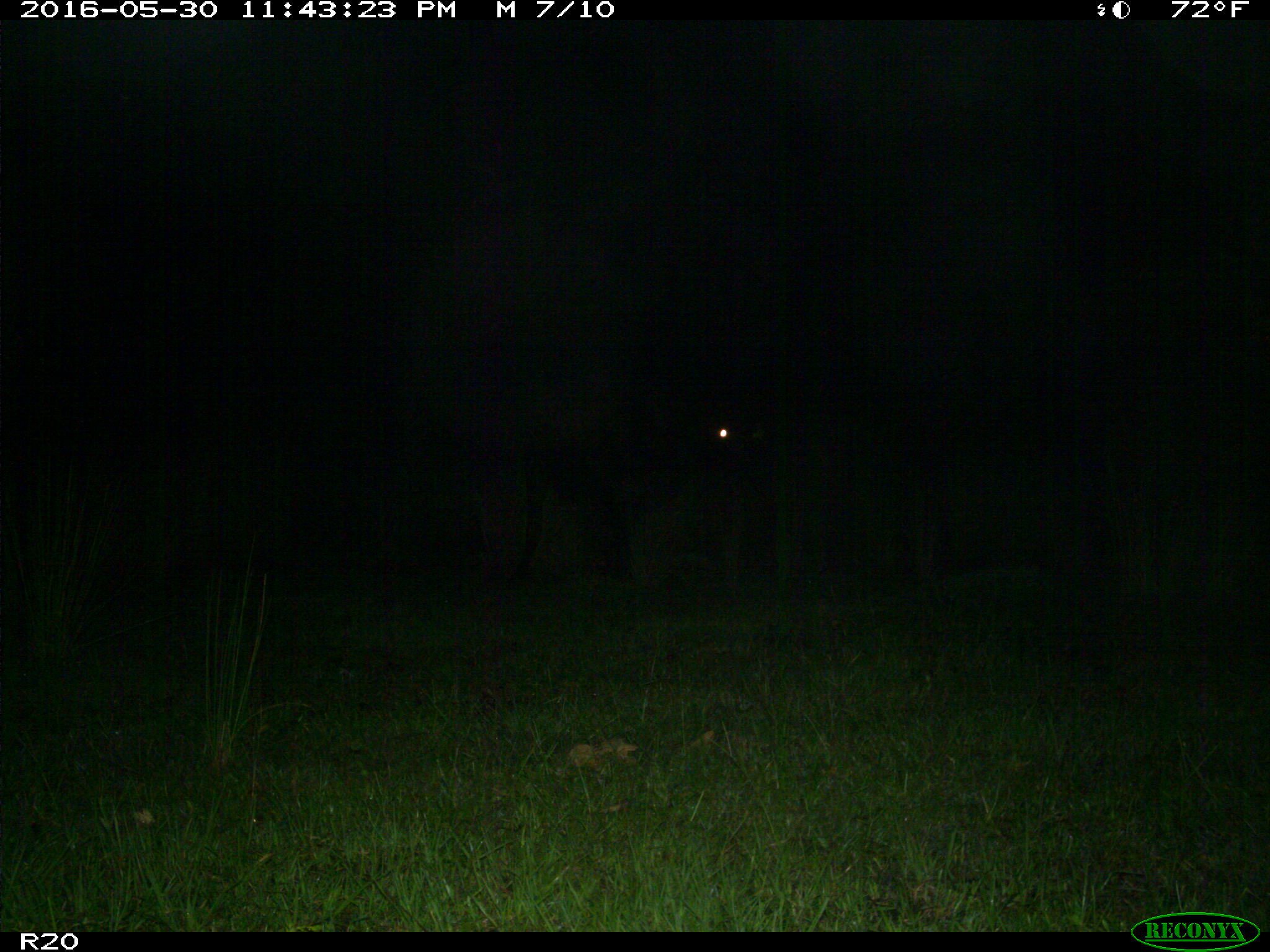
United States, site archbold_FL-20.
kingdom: Animalia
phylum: Chordata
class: Mammalia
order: Artiodactyla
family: Bovidae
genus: Bos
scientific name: Bos taurus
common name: domestic cow